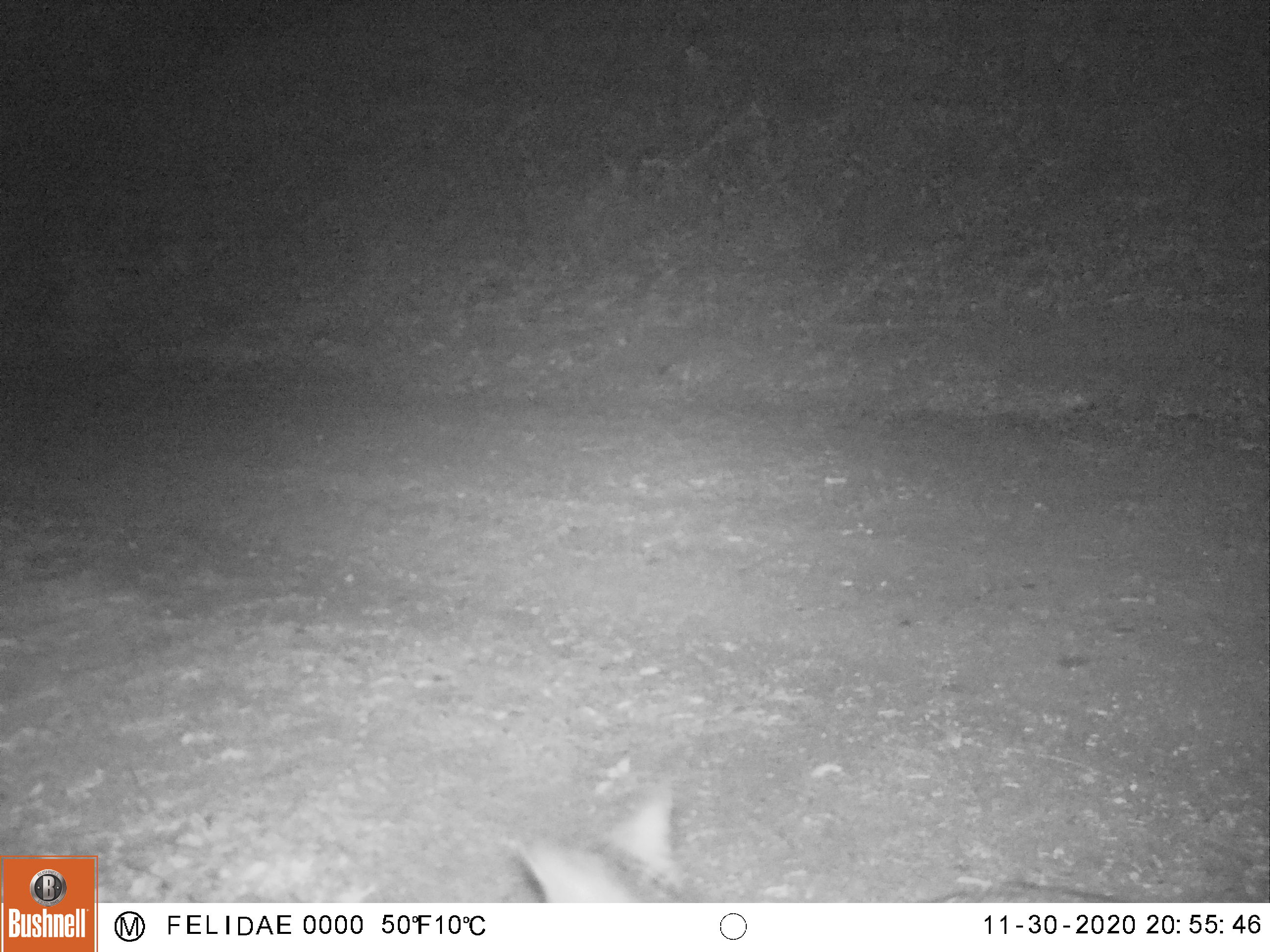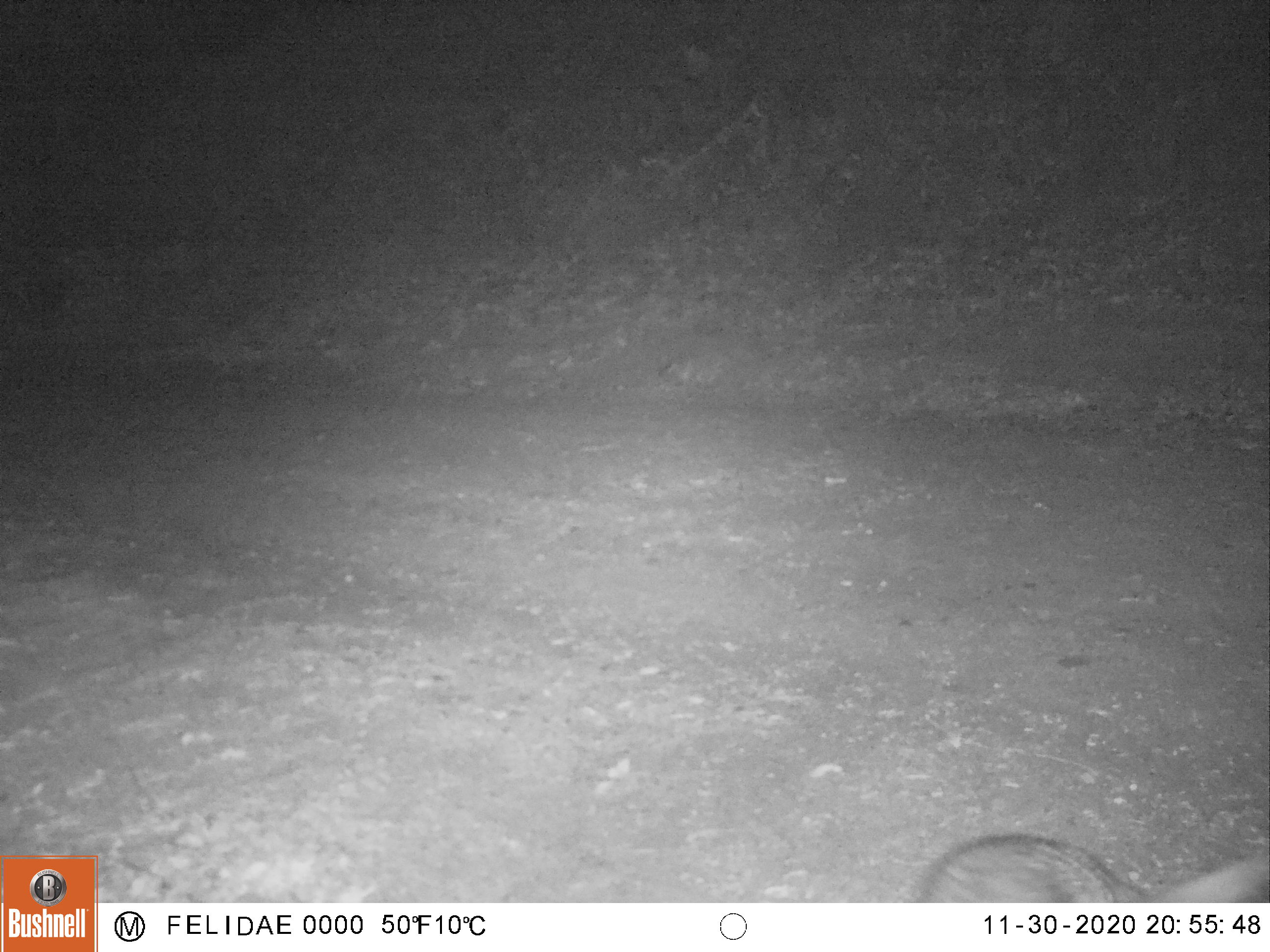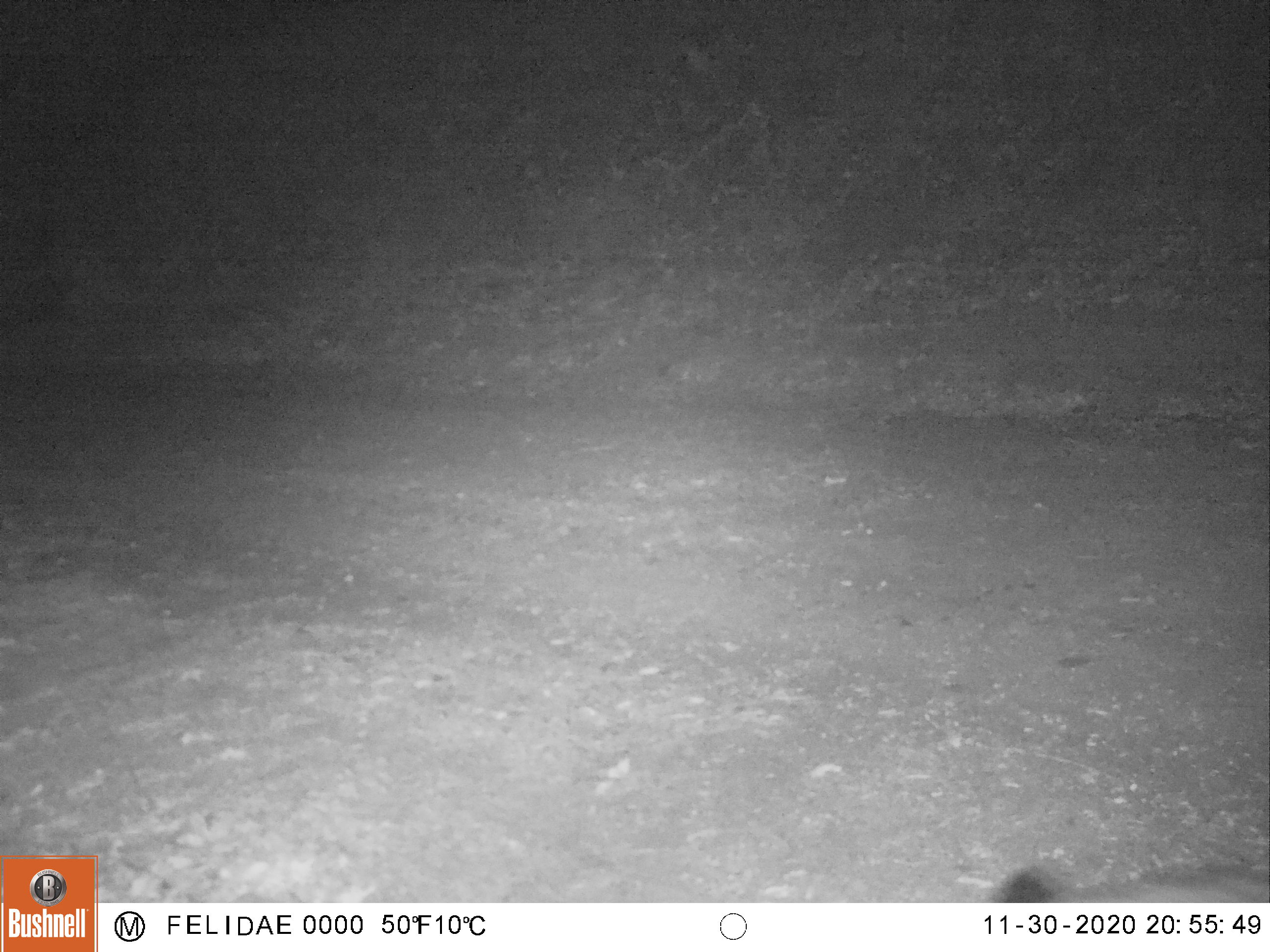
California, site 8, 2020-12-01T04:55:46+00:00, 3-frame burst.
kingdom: Animalia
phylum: Chordata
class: Mammalia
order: Carnivora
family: Canidae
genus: Urocyon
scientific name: Urocyon cinereoargenteus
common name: gray fox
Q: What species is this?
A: Gray fox (Urocyon cinereoargenteus).